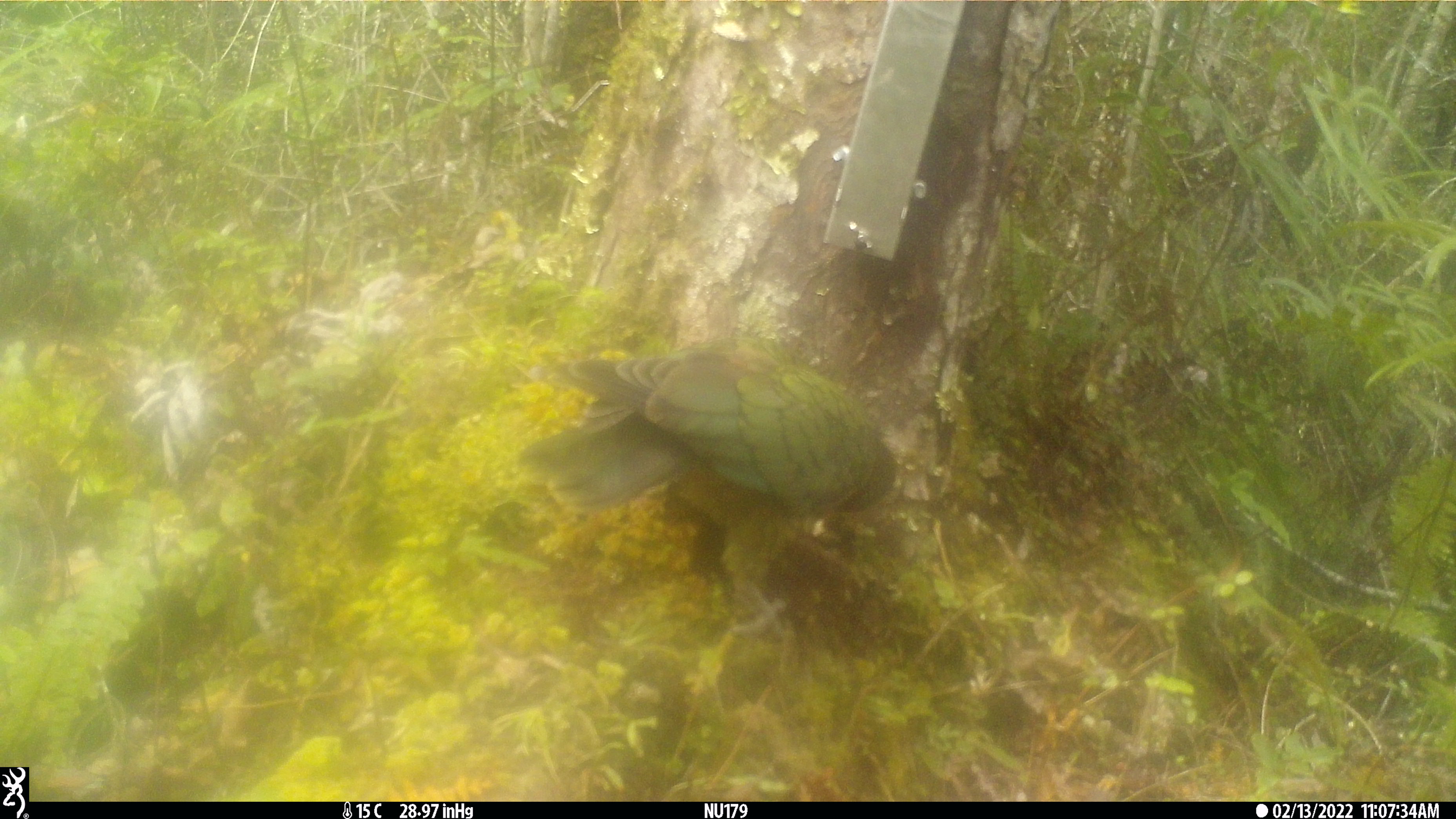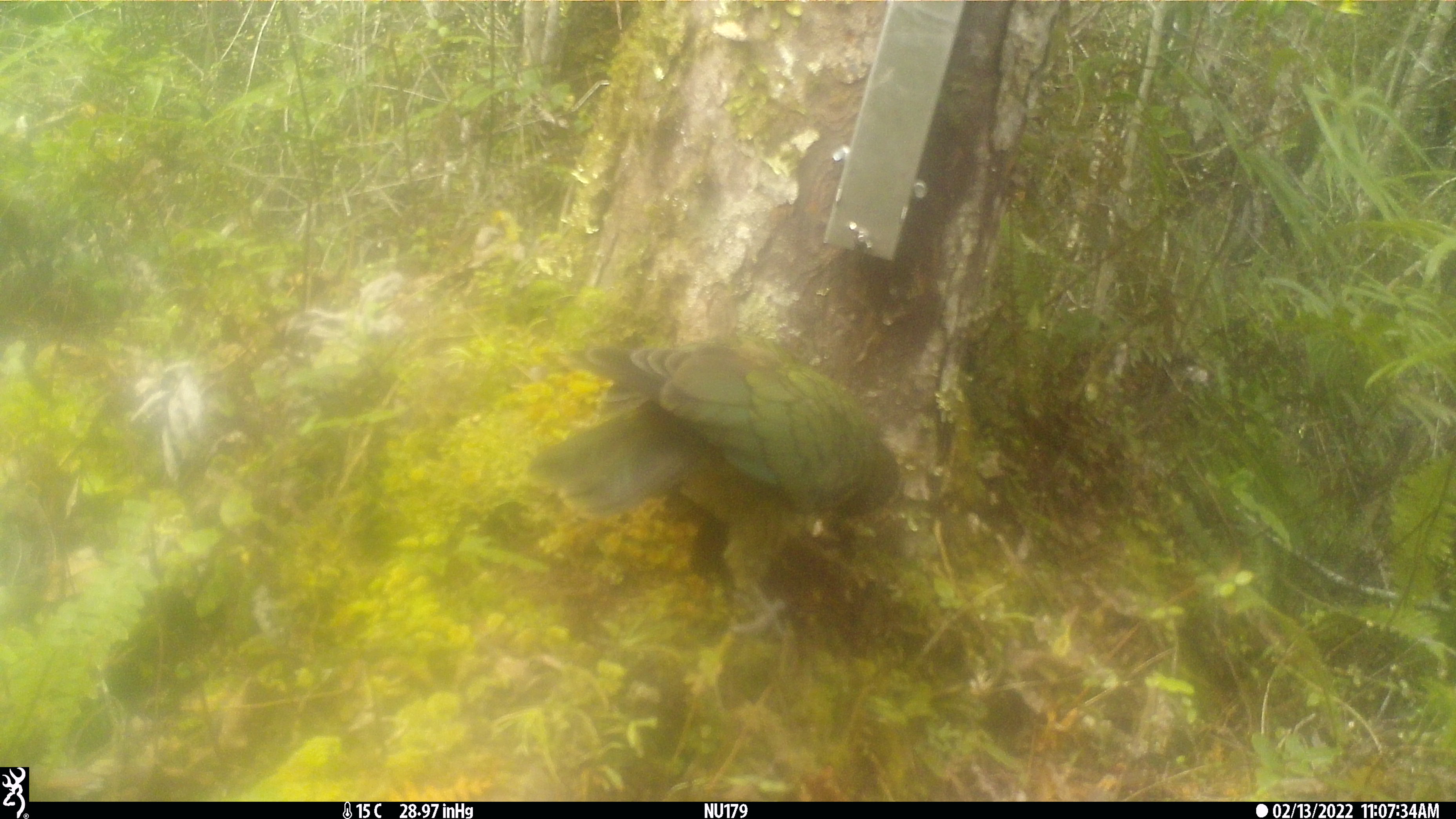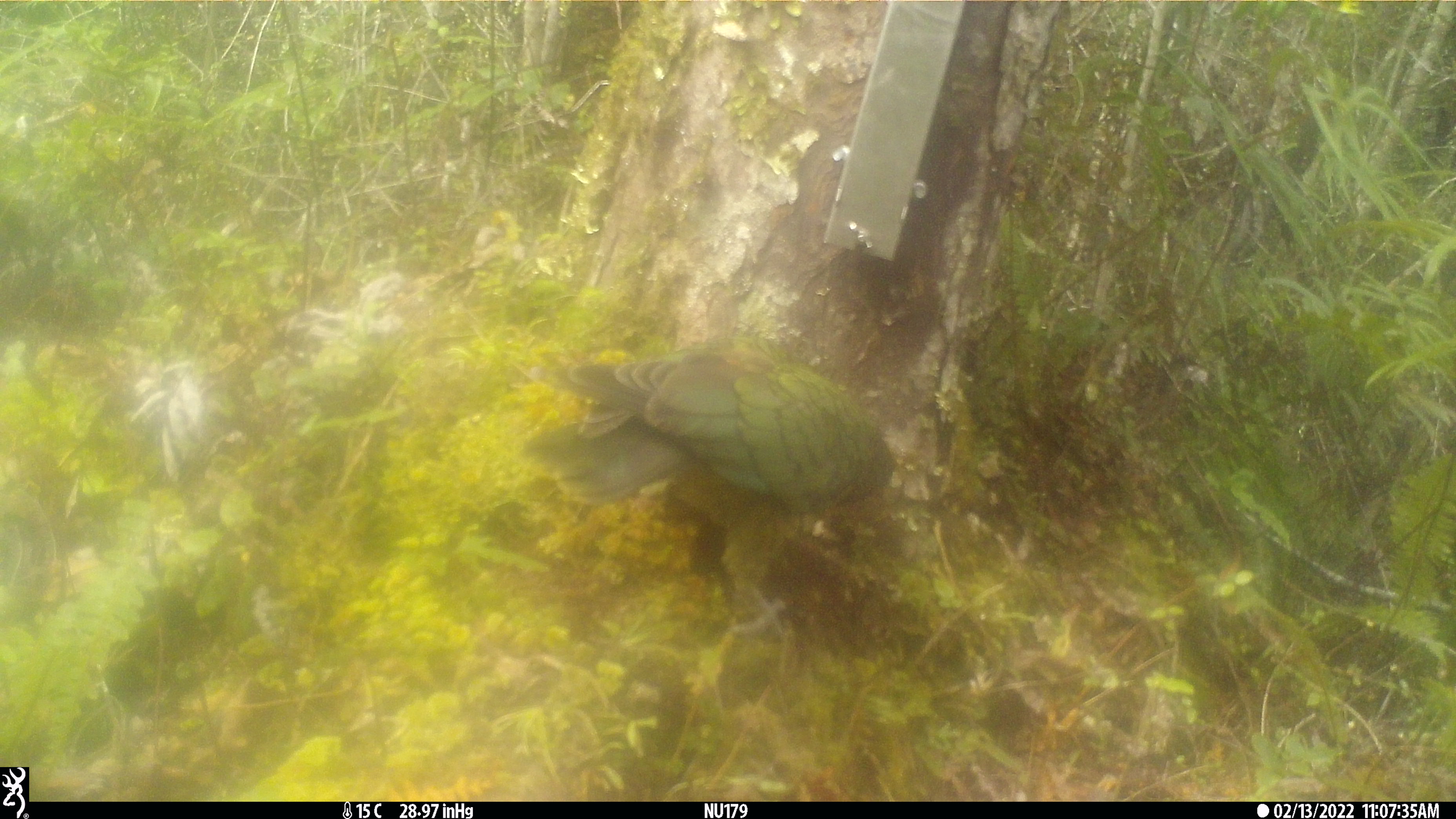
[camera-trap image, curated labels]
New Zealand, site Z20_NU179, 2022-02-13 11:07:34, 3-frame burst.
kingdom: Animalia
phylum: Chordata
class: Aves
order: Psittaciformes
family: Strigopidae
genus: Nestor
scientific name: Nestor notabilis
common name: kea